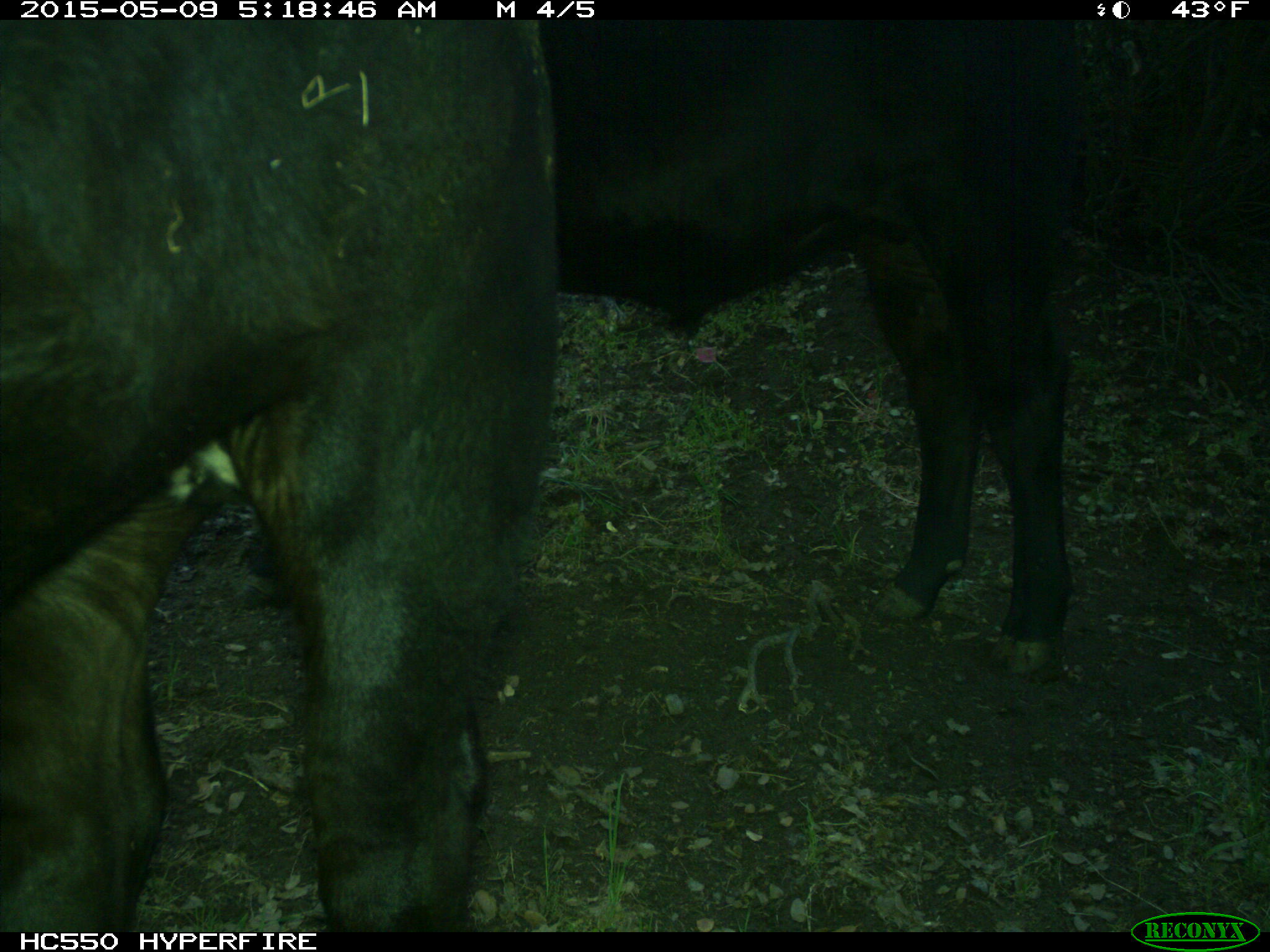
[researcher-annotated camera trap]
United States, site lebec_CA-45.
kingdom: Animalia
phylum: Chordata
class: Mammalia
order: Artiodactyla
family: Bovidae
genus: Bos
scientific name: Bos taurus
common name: domestic cow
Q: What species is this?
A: Bos taurus (domestic cow).